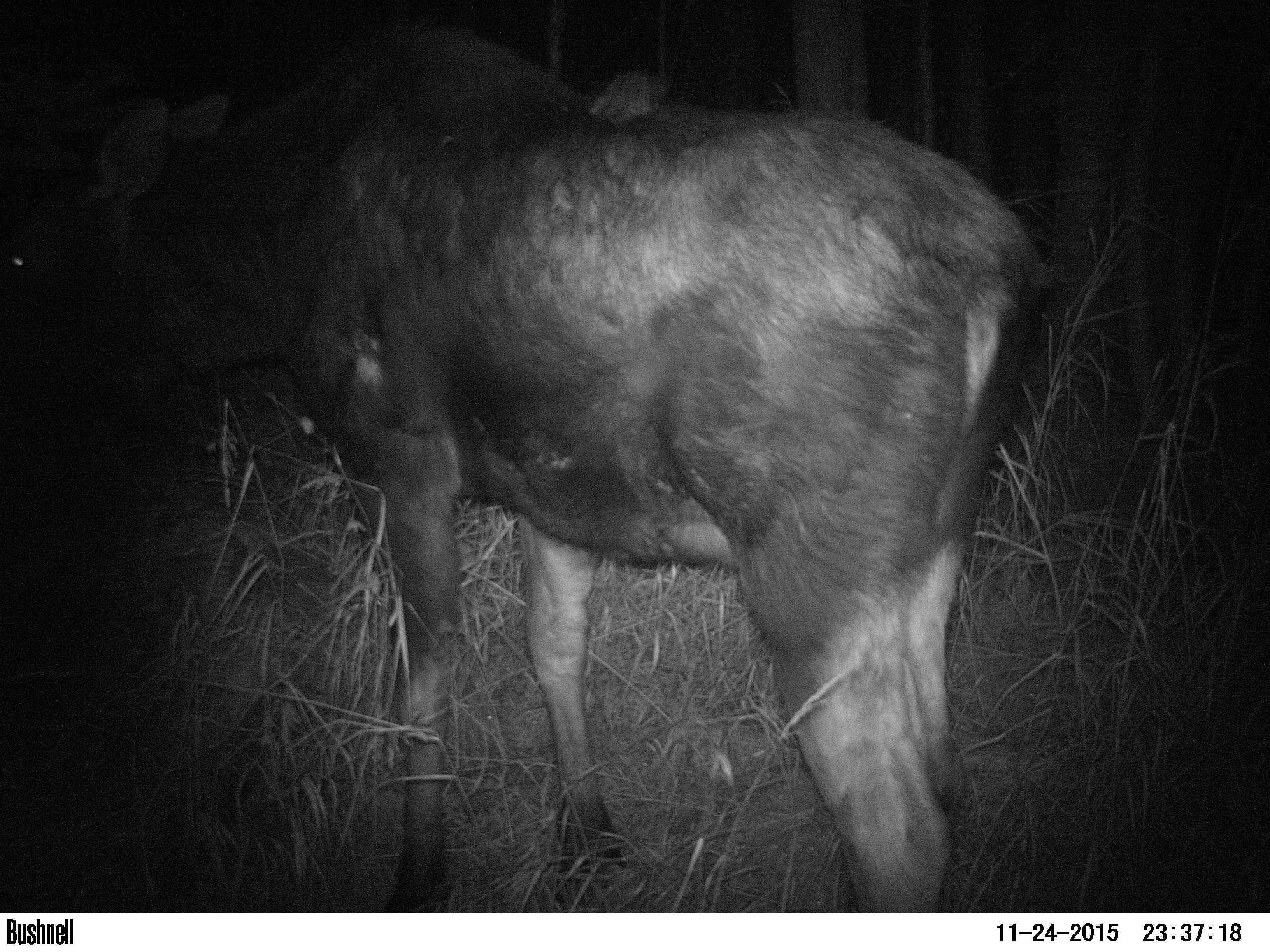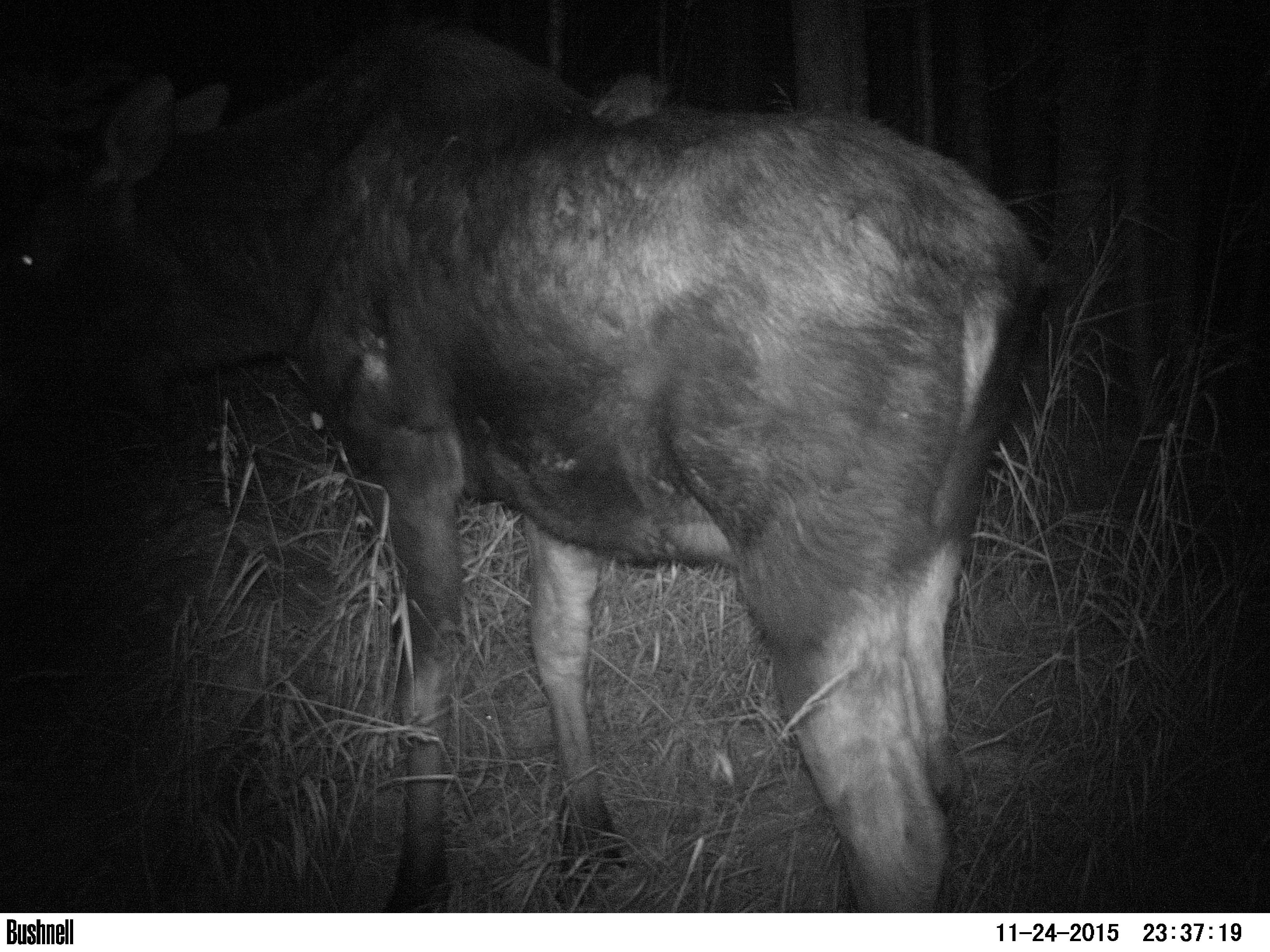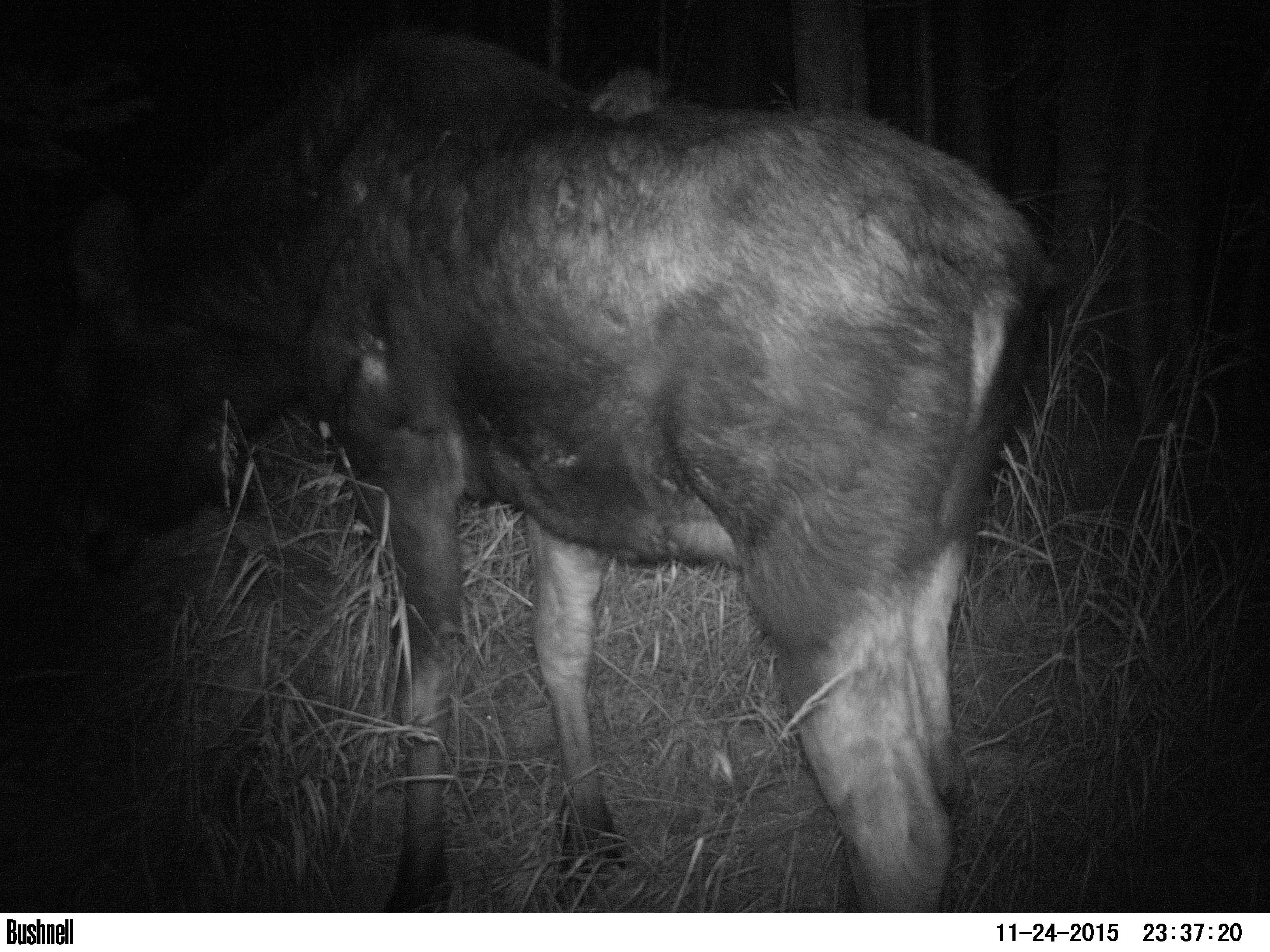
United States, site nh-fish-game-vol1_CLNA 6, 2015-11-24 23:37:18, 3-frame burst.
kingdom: Animalia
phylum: Chordata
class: Mammalia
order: Artiodactyla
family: Cervidae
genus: Alces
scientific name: Alces alces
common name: moose